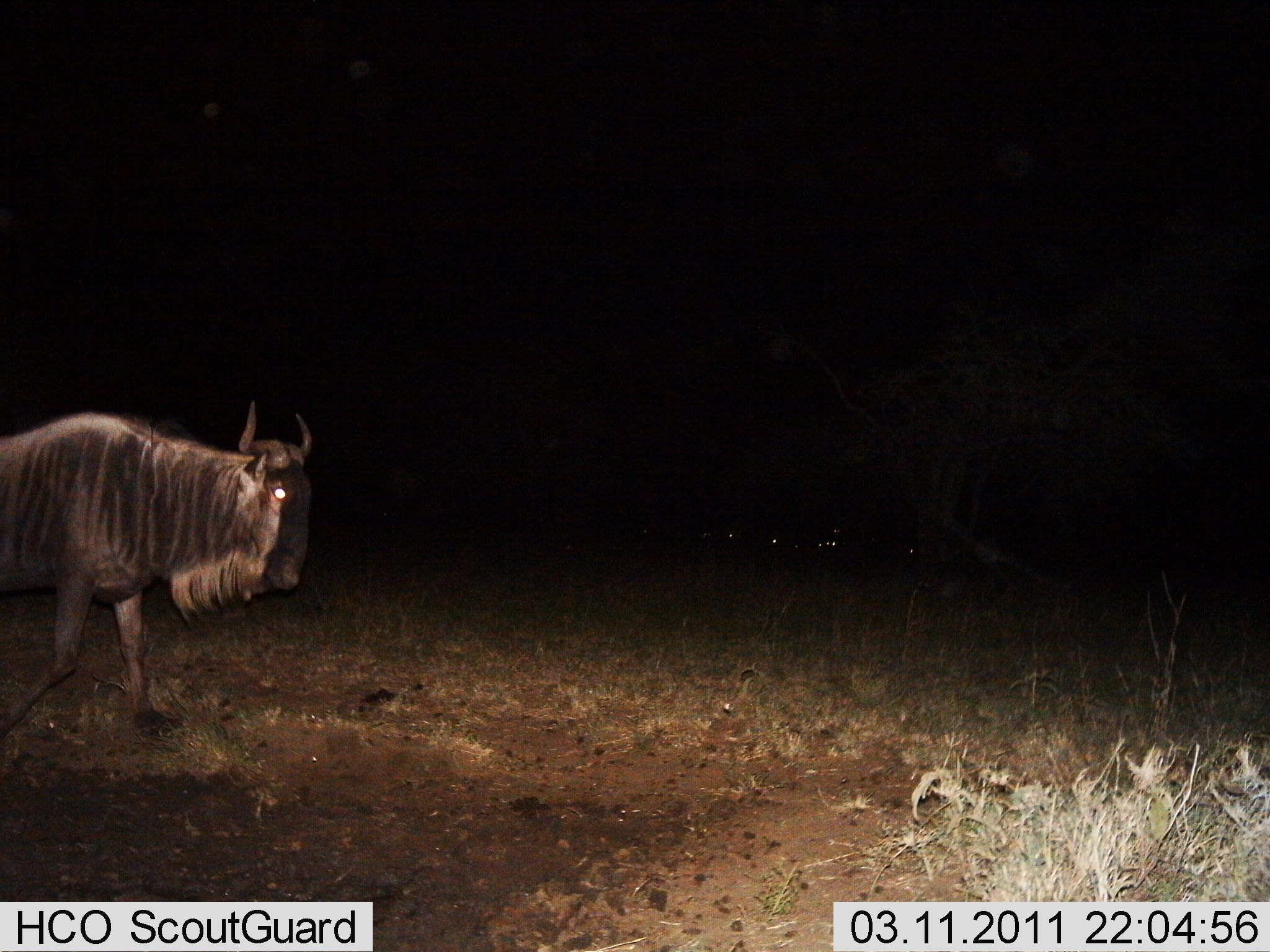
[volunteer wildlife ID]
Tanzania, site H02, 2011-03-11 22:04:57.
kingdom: Animalia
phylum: Chordata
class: Mammalia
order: Artiodactyla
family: Bovidae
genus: Connochaetes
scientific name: Connochaetes taurinus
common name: blue wildebeest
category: wildebeest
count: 1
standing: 17%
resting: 17%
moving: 75%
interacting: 0%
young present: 0%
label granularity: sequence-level